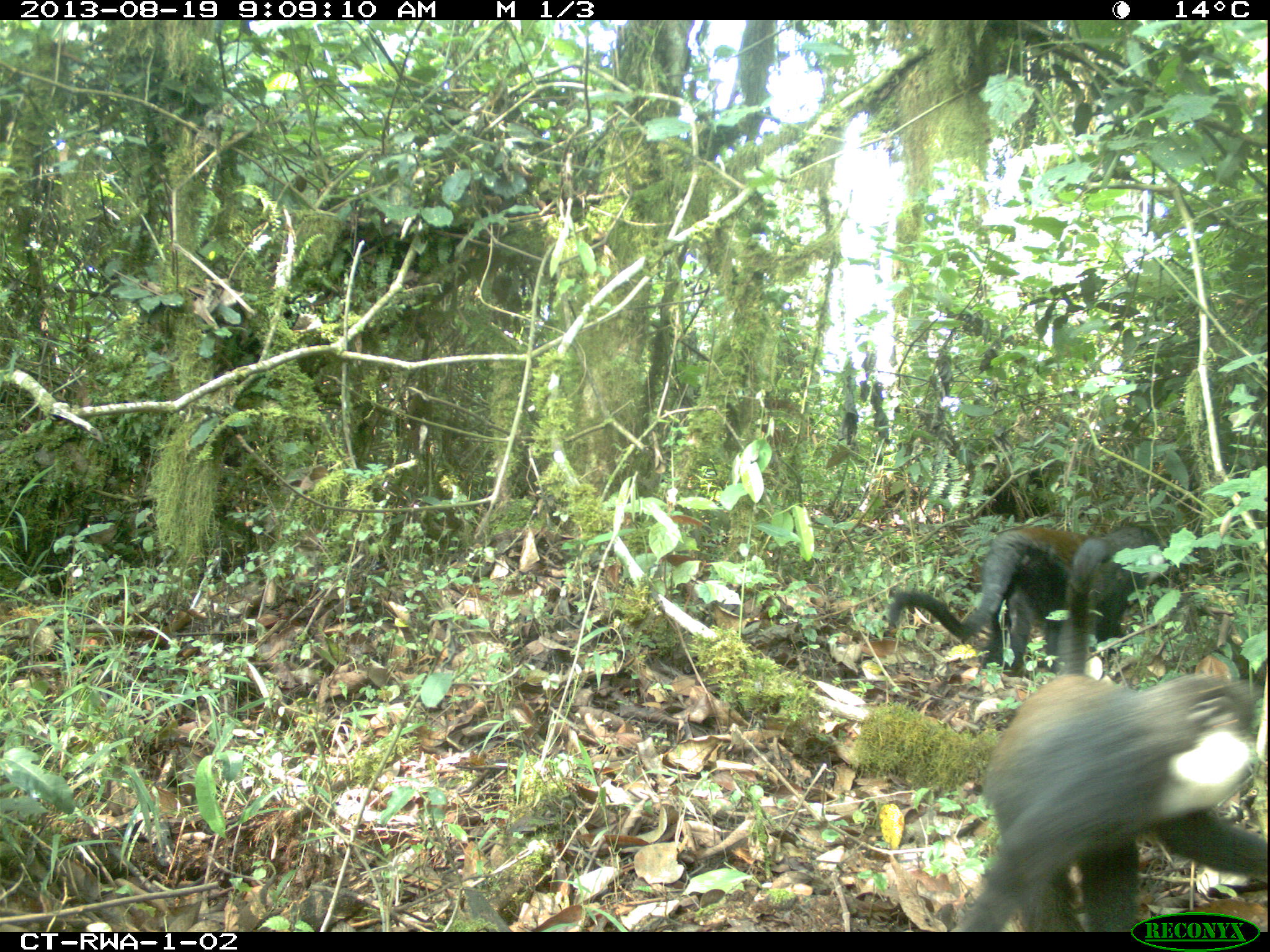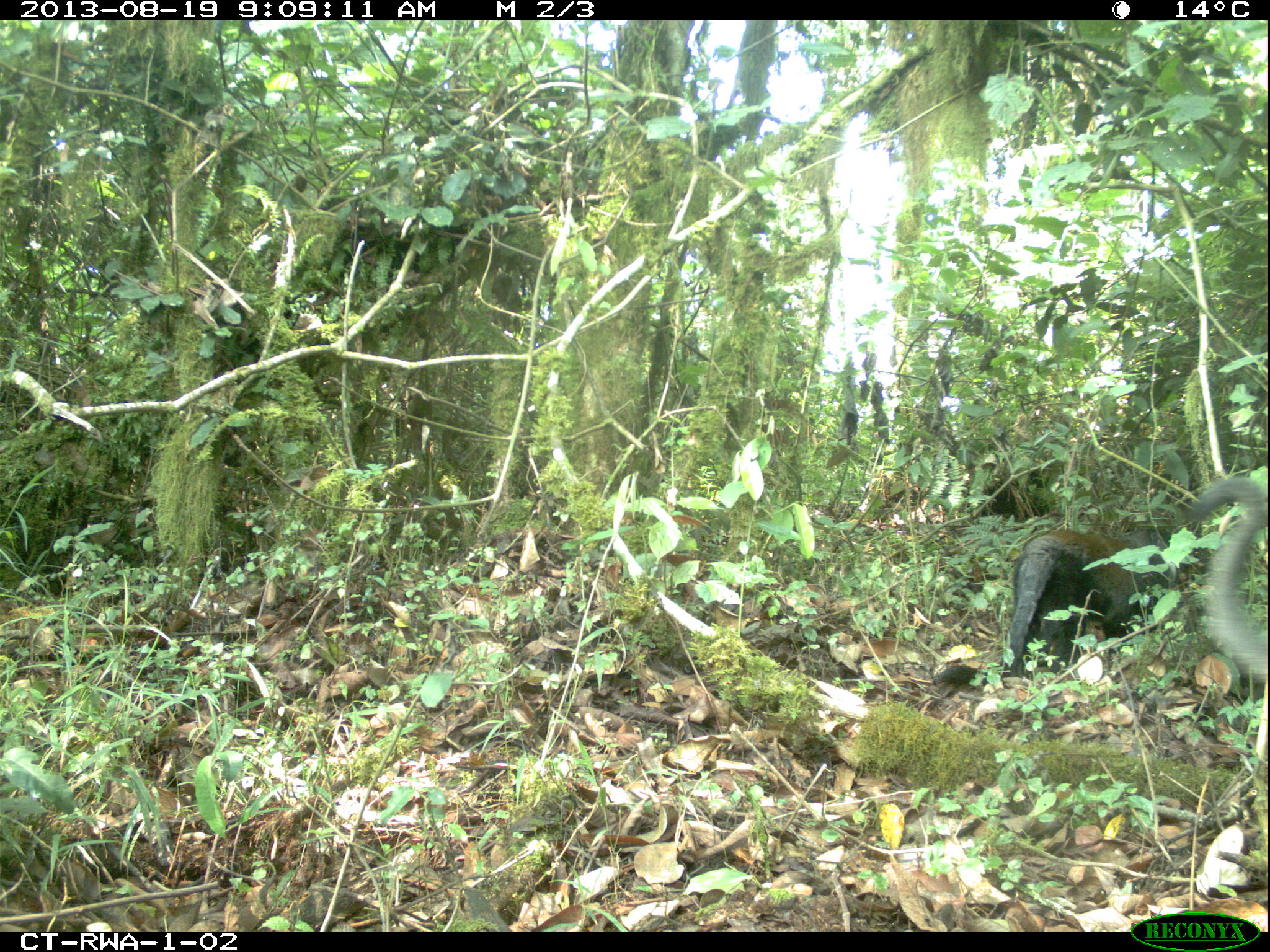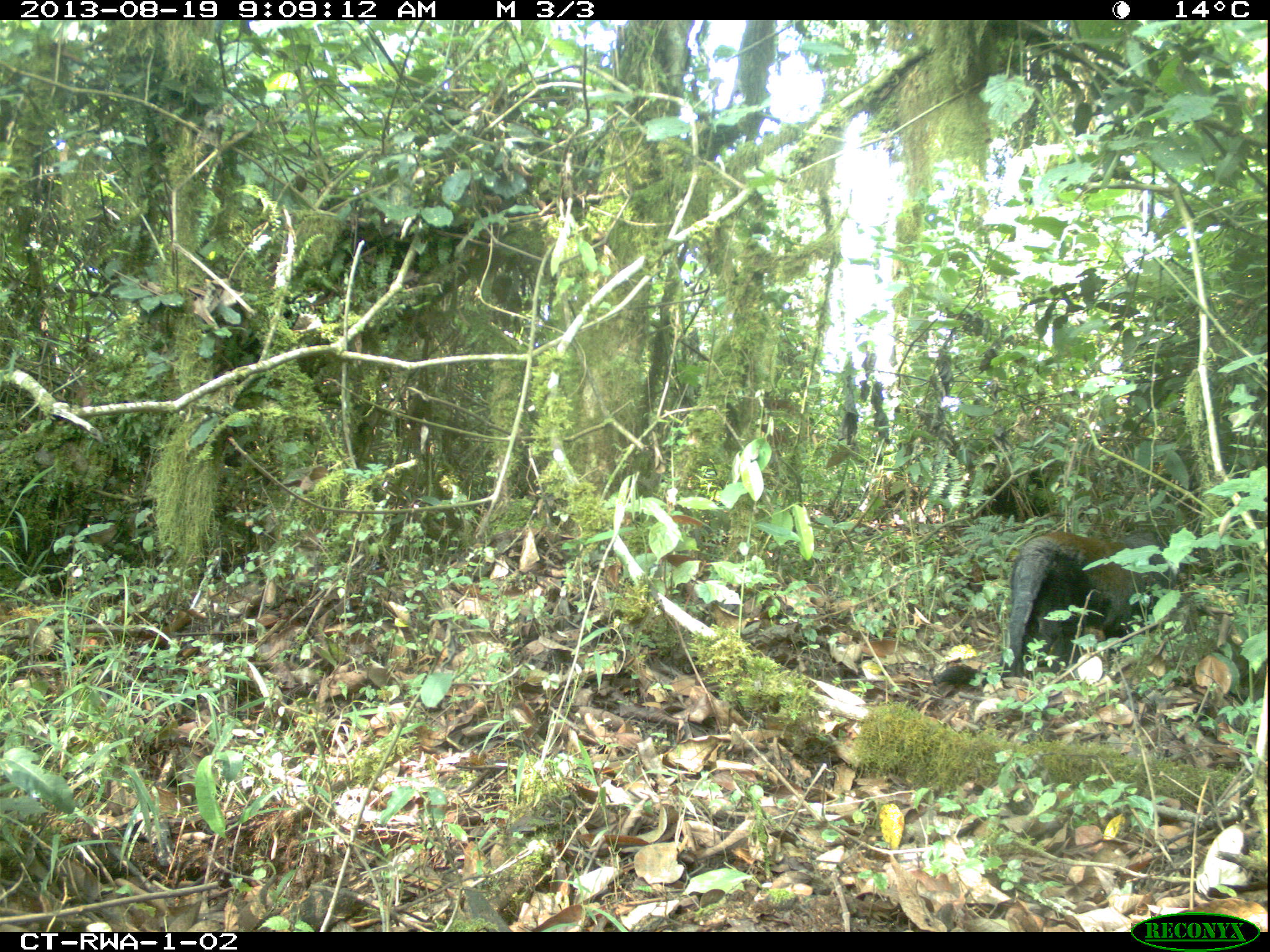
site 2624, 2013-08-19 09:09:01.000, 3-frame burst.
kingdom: Animalia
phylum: Chordata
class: Mammalia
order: Primates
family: Cercopithecidae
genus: Allochrocebus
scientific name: Allochrocebus lhoesti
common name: l'hoest's monkey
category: cercopithecus lhoesti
Cercopithecus lhoesti (l'hoest's monkey) (Allochrocebus lhoesti), count 2.